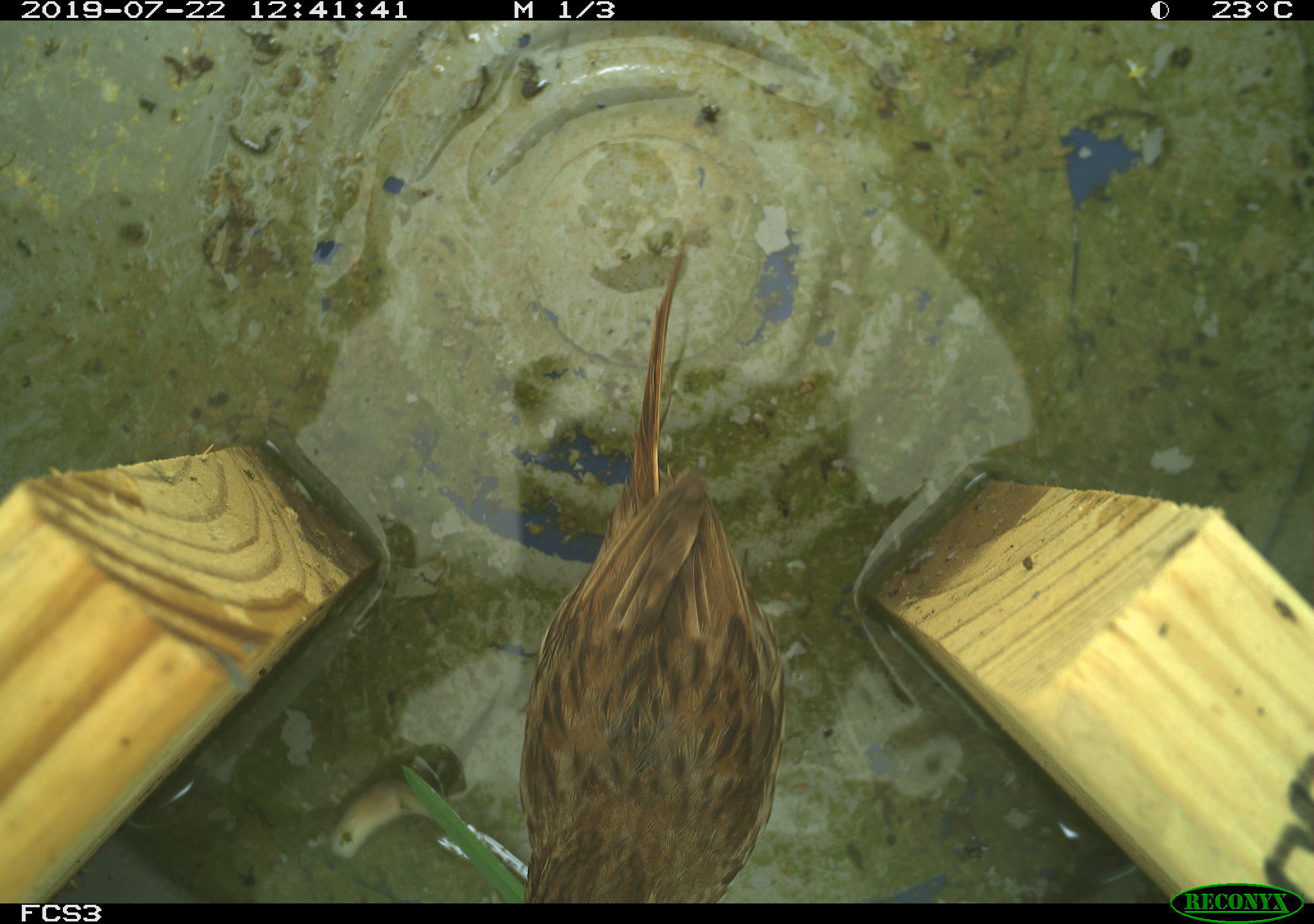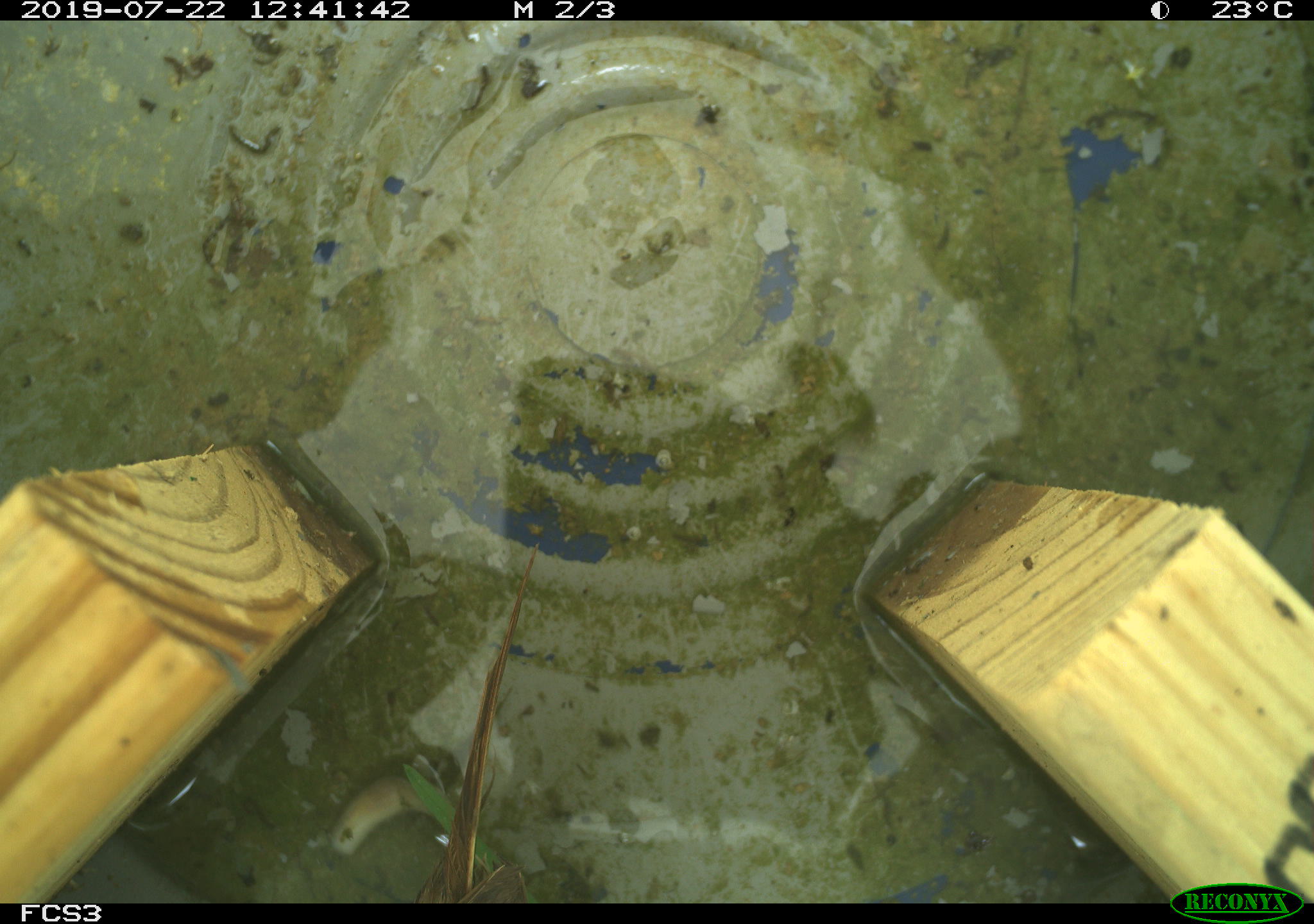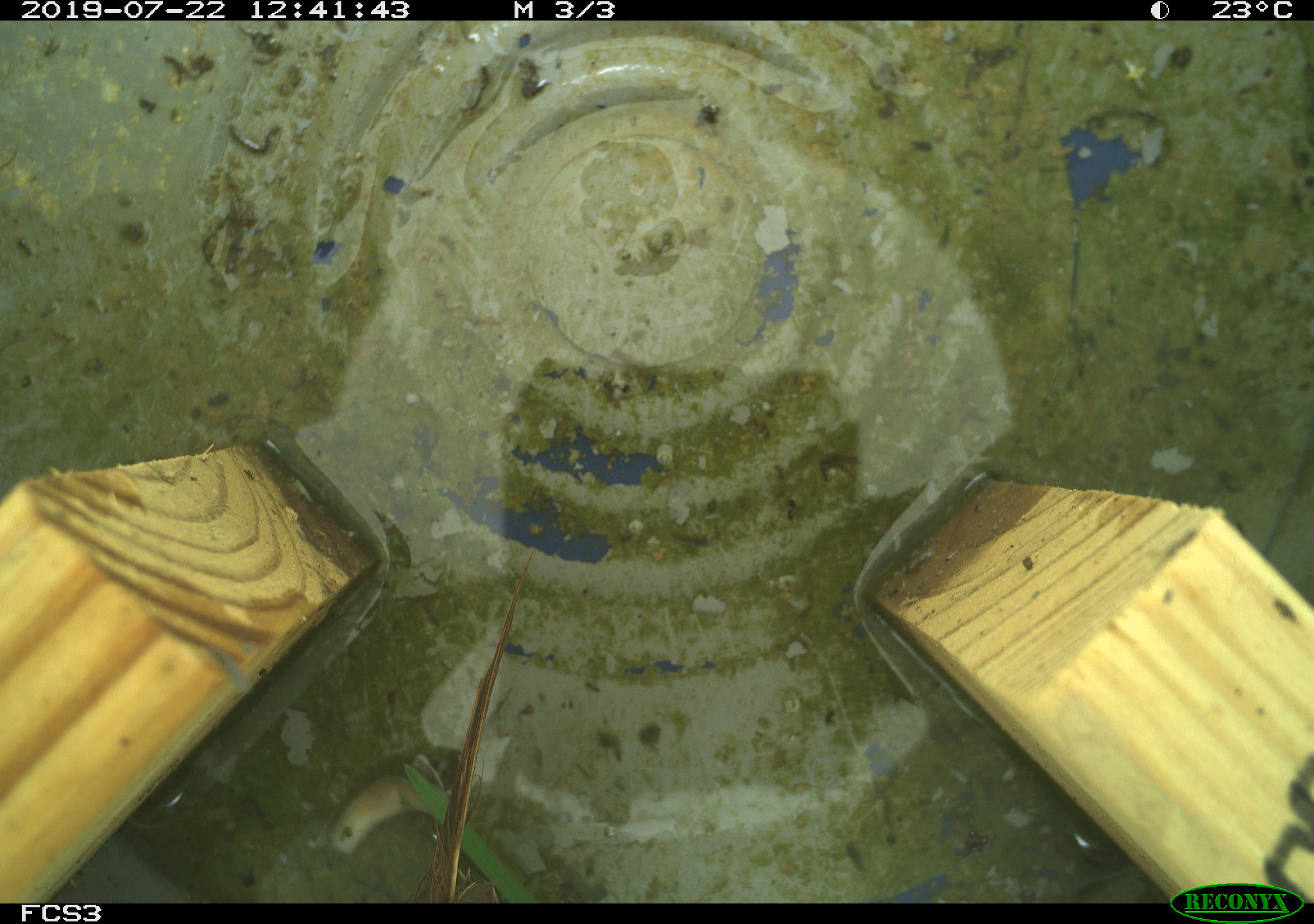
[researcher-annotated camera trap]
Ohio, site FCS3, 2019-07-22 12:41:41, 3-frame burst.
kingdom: Animalia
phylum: Chordata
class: Aves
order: Passeriformes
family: Passerellidae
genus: Melospiza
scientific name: Melospiza melodia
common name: song sparrow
Song sparrow (Melospiza melodia).